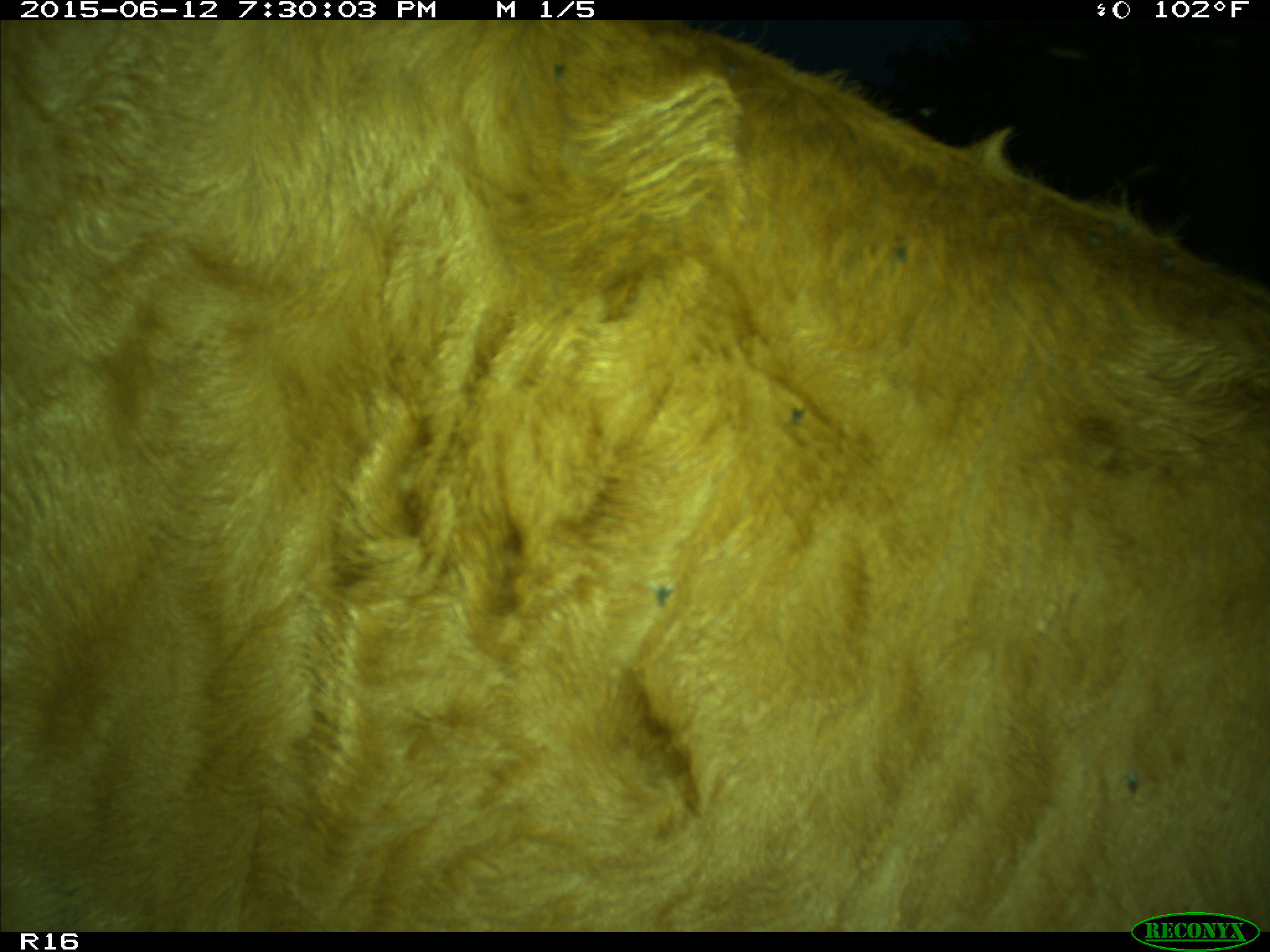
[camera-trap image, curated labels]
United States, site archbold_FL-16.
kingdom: Animalia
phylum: Chordata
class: Mammalia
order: Artiodactyla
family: Bovidae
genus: Bos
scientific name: Bos taurus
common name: domestic cow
Bos taurus (domestic cow).